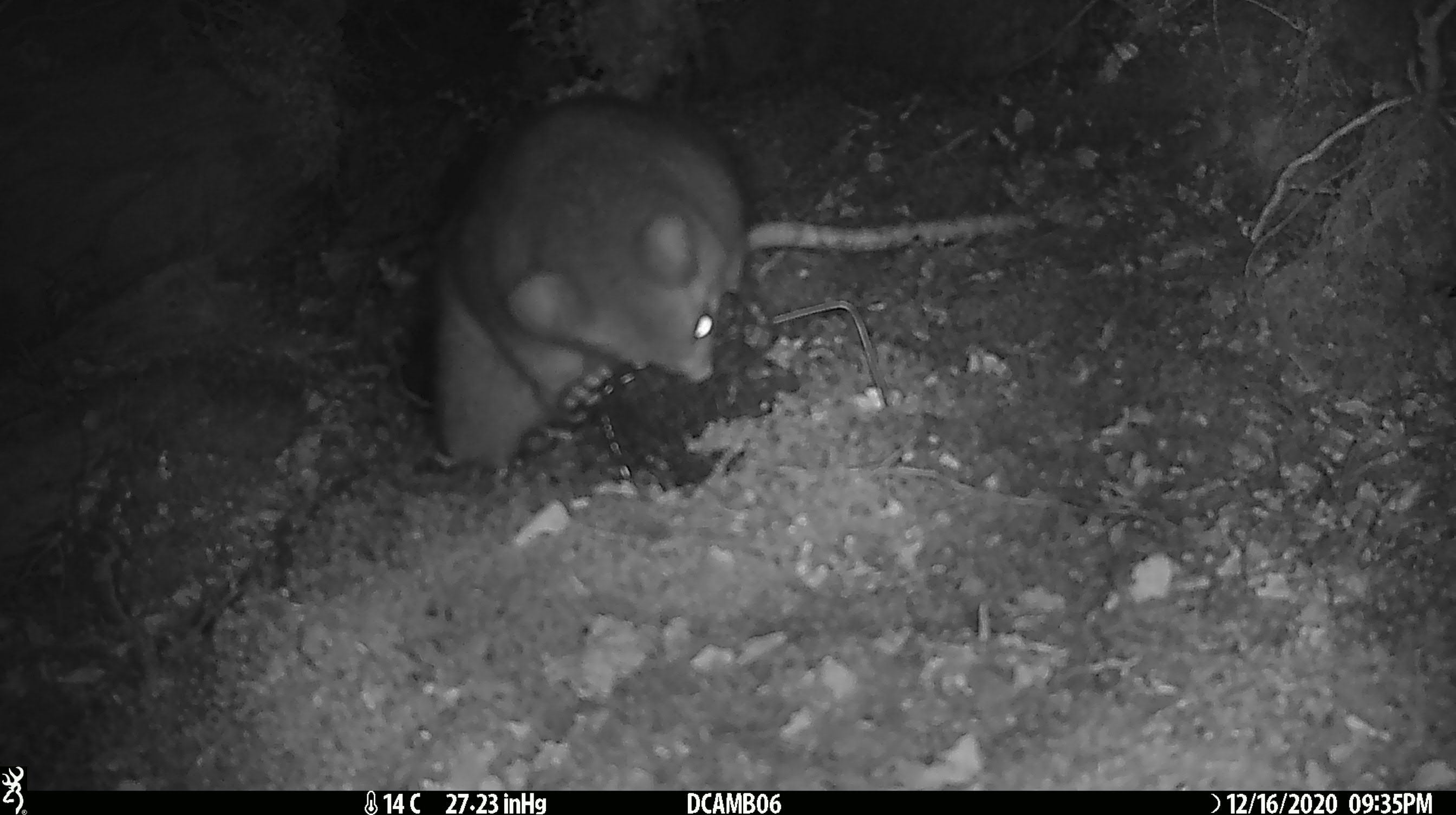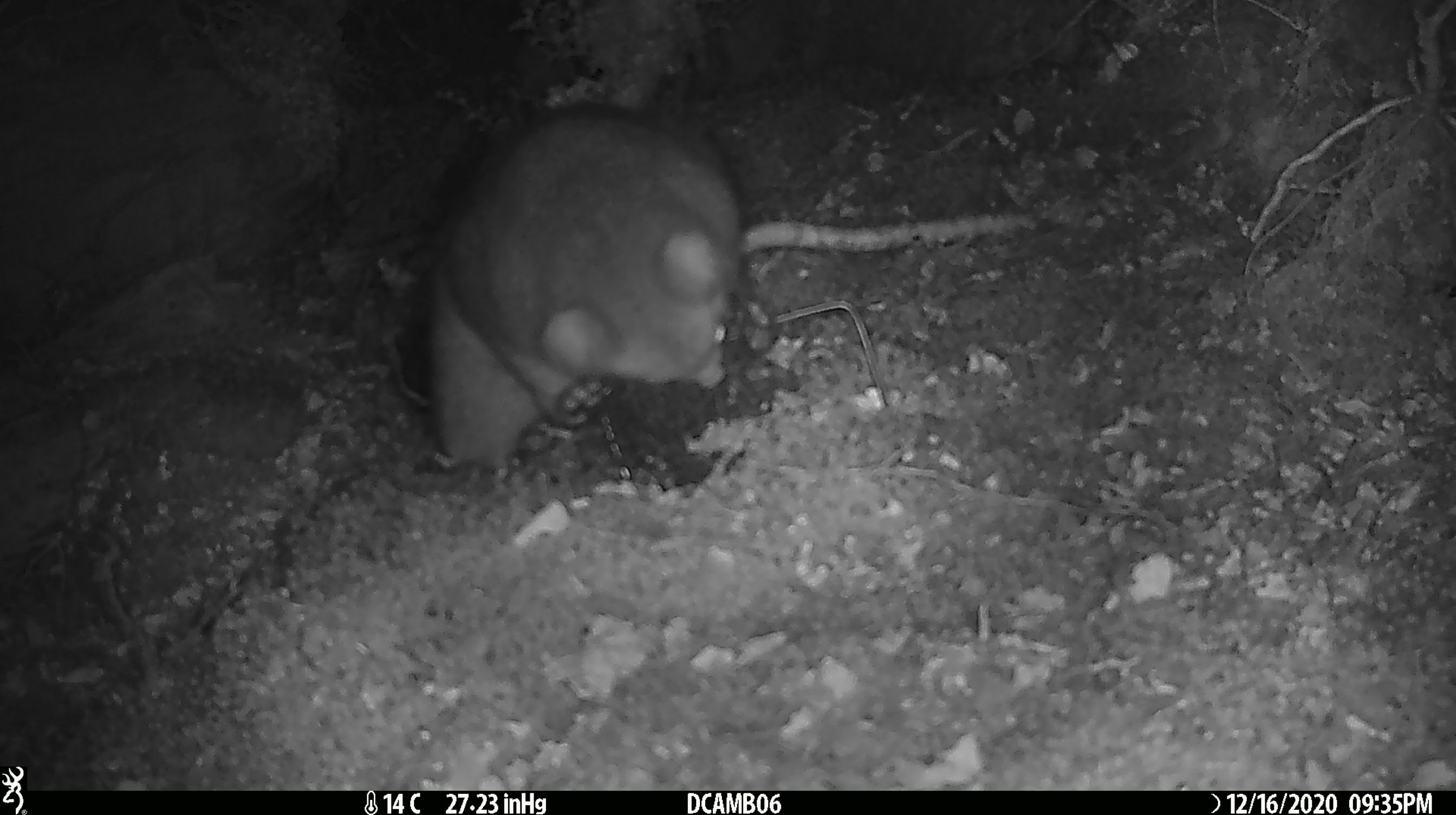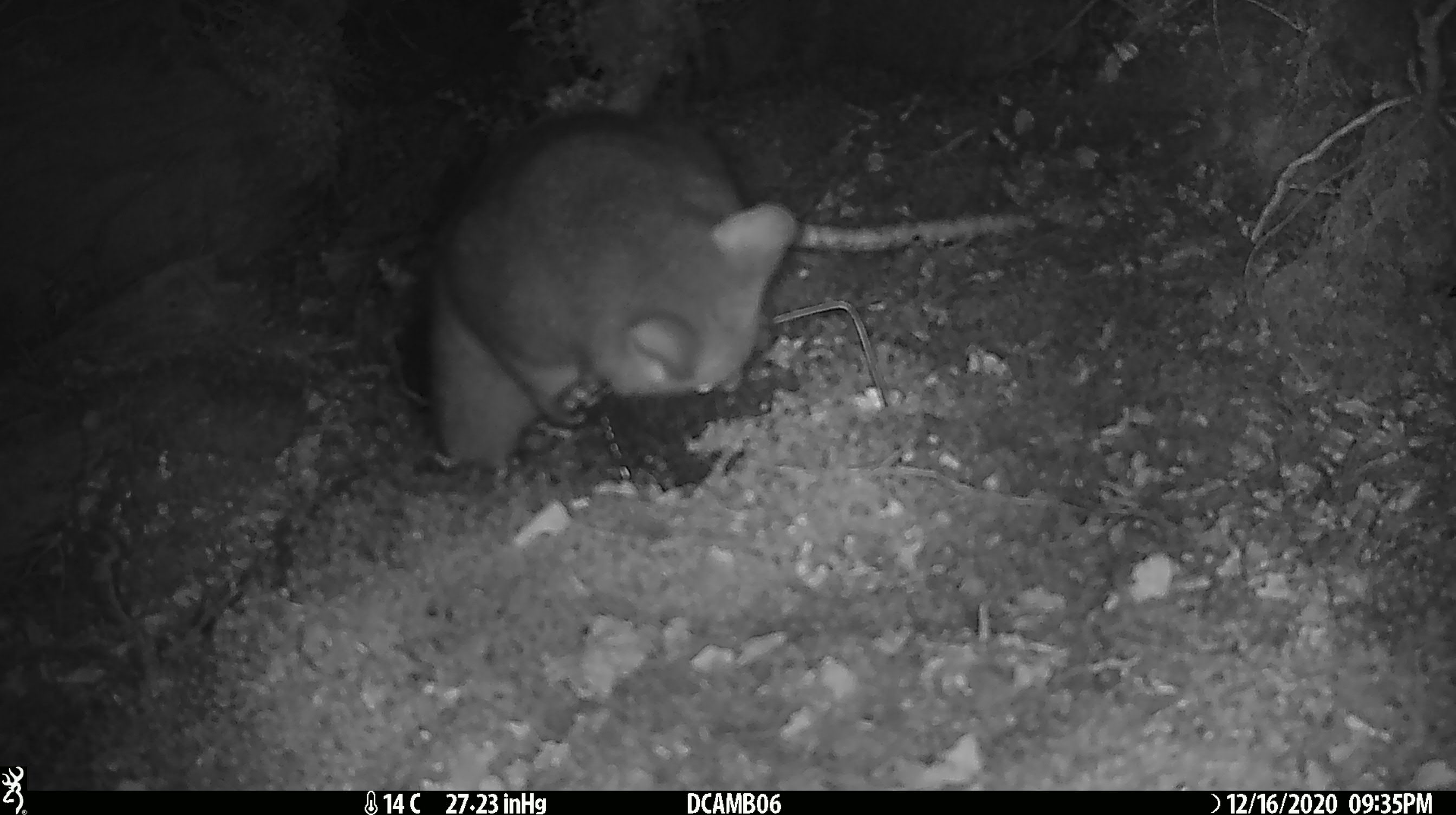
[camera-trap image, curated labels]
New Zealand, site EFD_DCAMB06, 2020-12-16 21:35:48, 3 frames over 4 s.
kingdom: Animalia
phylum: Chordata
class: Mammalia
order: Diprotodontia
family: Phalangeridae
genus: Trichosurus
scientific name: Trichosurus vulpecula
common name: common brushtail possum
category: possum